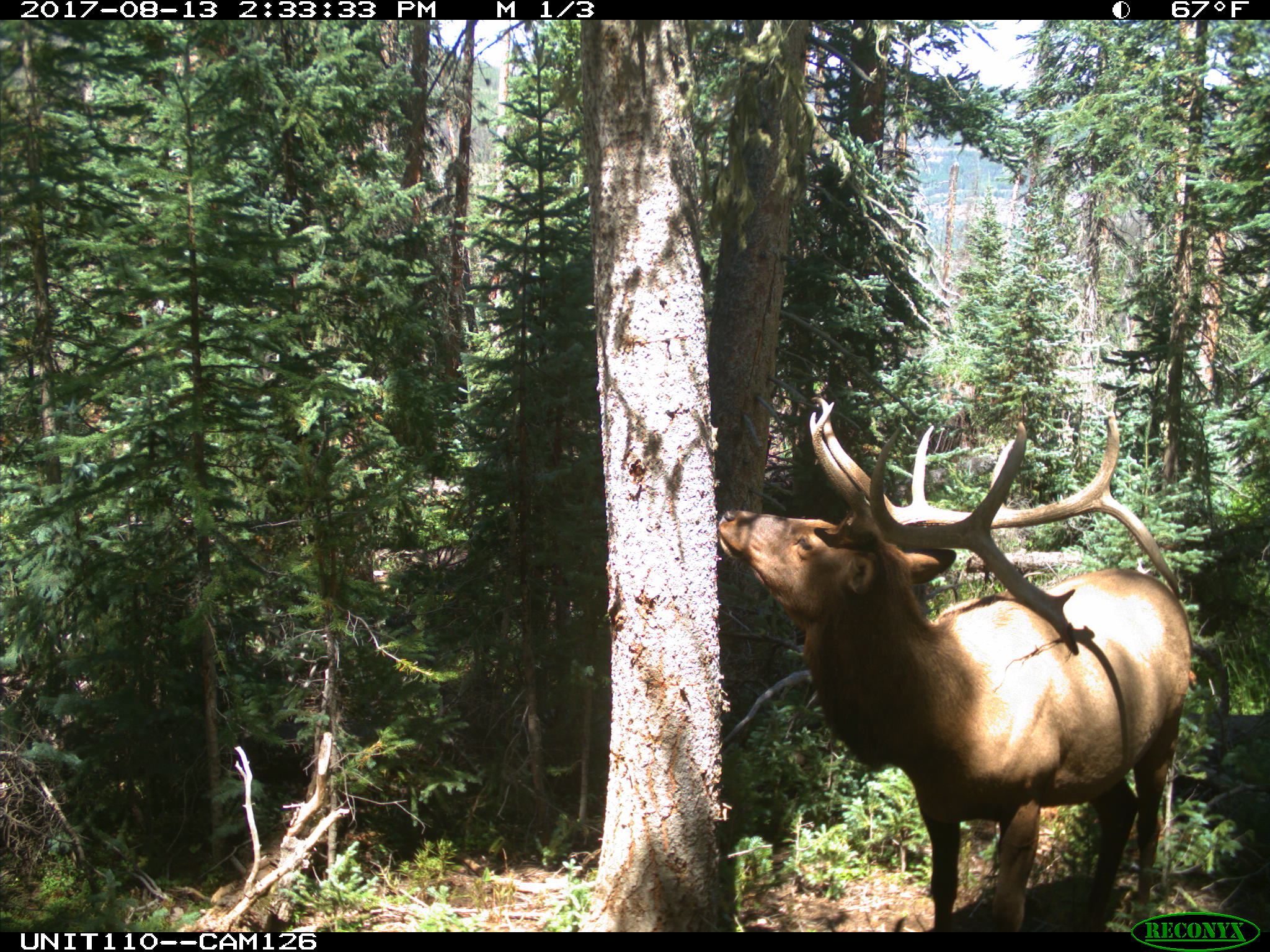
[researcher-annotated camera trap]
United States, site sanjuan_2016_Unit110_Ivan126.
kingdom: Animalia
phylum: Chordata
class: Mammalia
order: Artiodactyla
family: Cervidae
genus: Cervus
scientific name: Cervus elaphus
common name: red deer